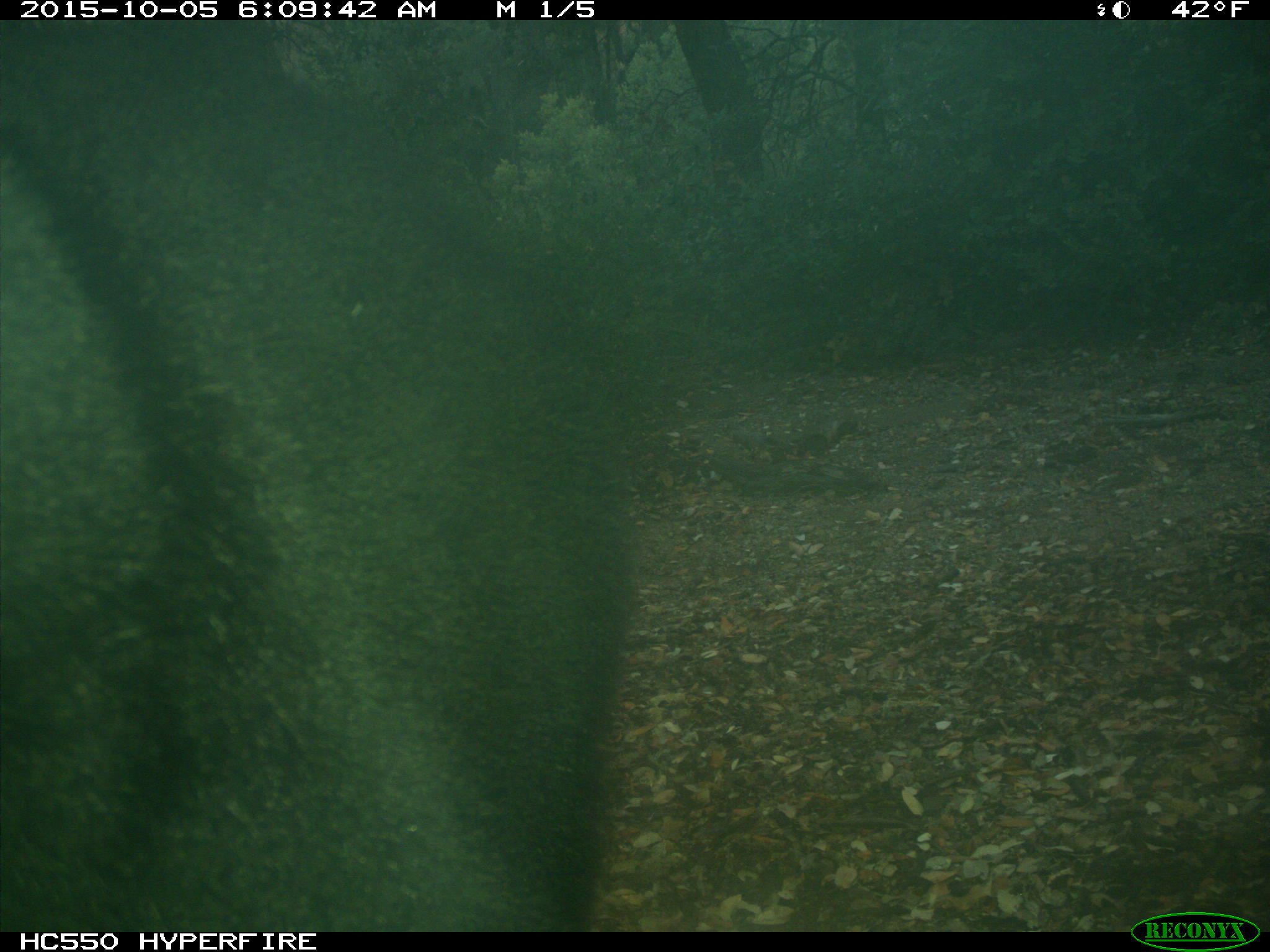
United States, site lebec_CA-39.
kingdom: Animalia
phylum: Chordata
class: Mammalia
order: Carnivora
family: Ursidae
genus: Ursus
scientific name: Ursus americanus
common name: american black bear